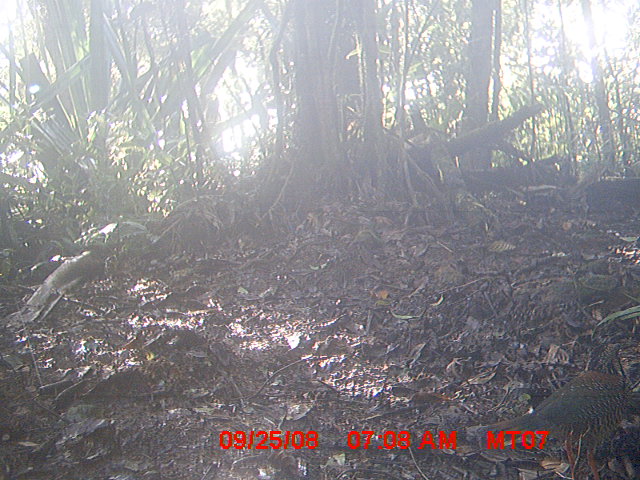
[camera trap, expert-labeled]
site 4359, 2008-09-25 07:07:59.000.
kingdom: Animalia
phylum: Chordata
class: Aves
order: Coraciiformes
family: Brachypteraciidae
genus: Brachypteracias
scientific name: Brachypteracias squamiger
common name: scaly ground-roller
Brachypteracias squamiger (scaly ground-roller), count 2.